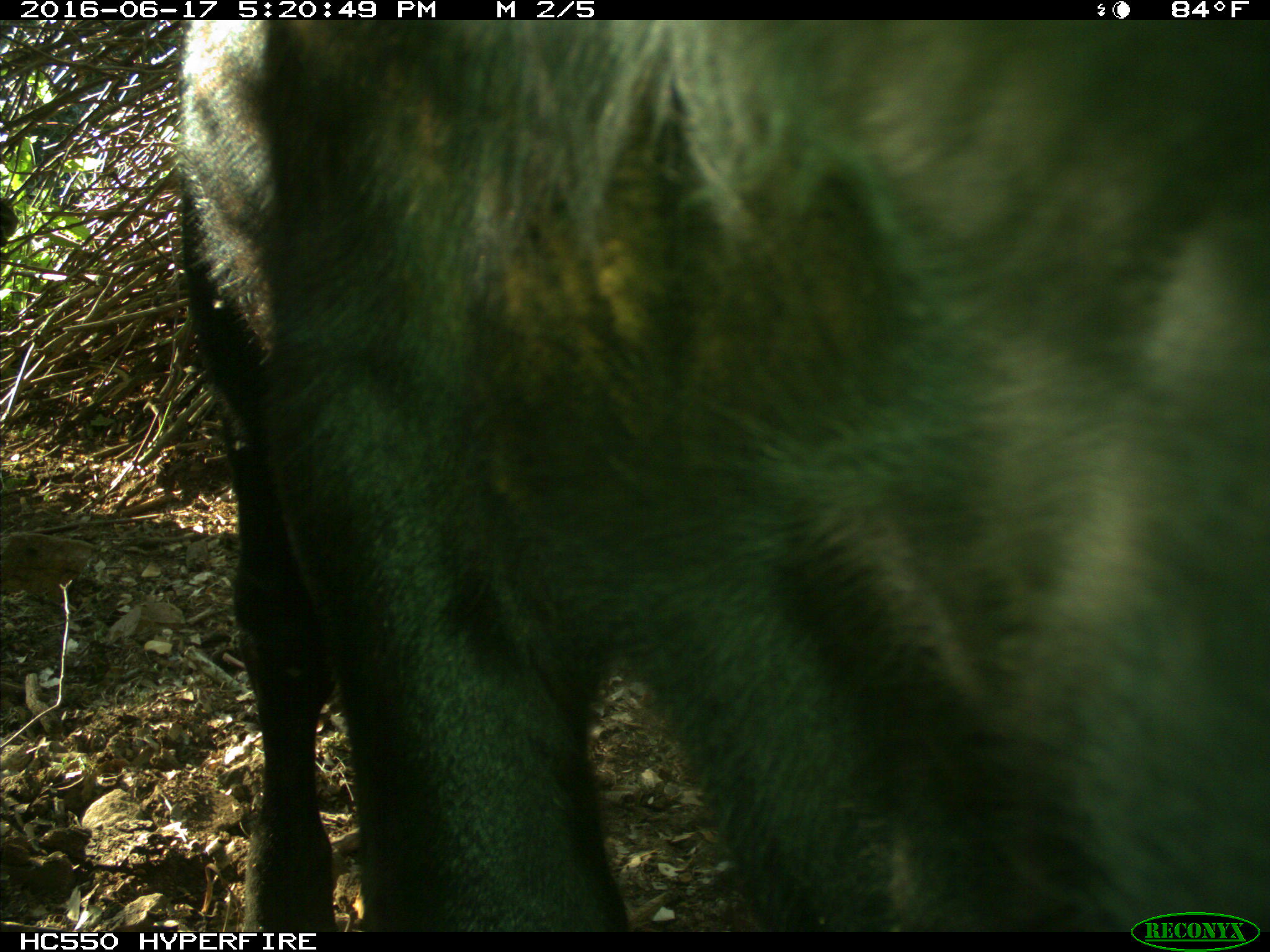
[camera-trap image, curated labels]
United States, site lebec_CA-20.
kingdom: Animalia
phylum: Chordata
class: Mammalia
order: Artiodactyla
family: Bovidae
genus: Bos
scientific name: Bos taurus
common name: domestic cow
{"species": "Bos taurus (domestic cow)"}